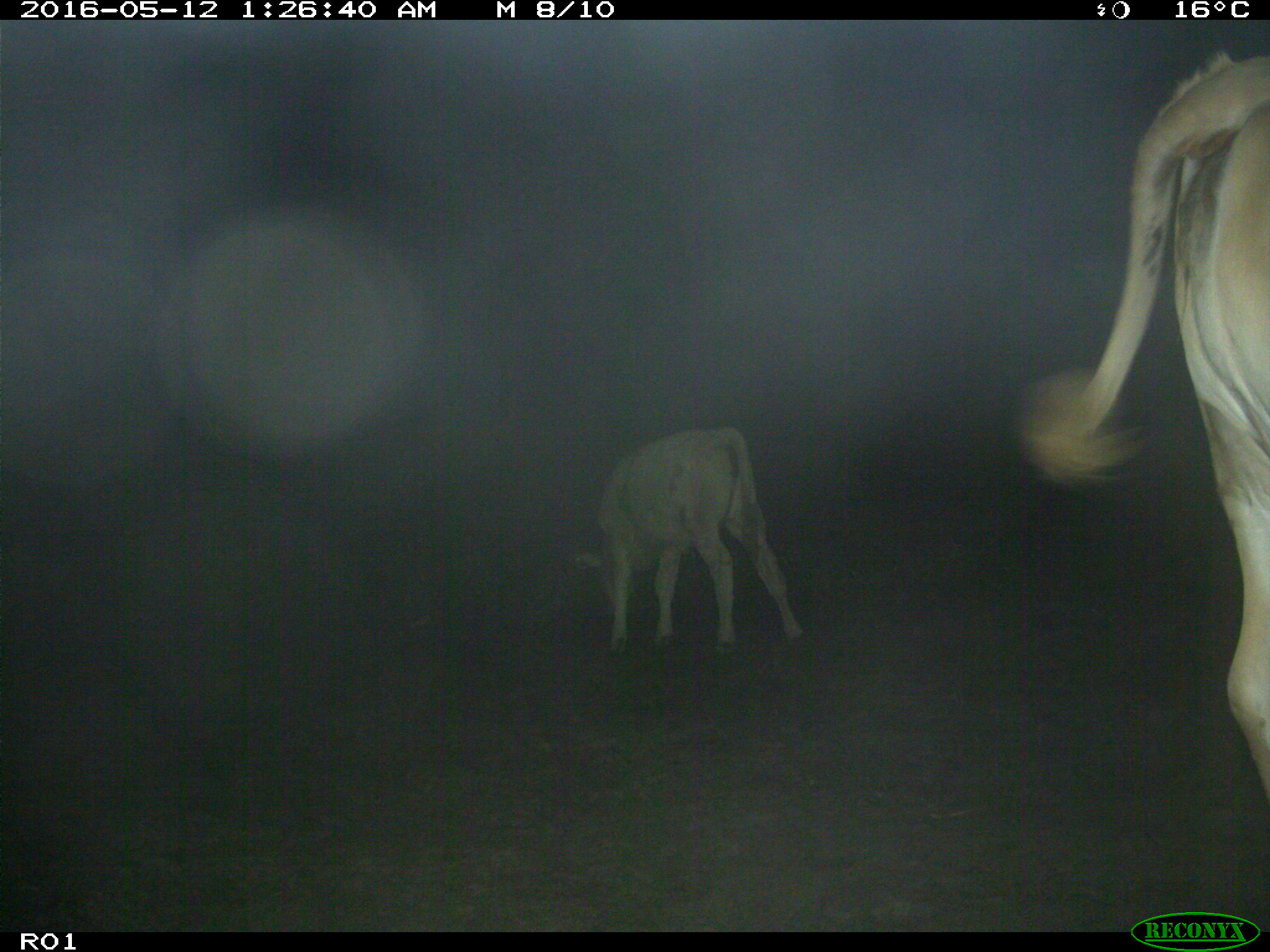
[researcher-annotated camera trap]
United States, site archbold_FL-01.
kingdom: Animalia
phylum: Chordata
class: Mammalia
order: Artiodactyla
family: Bovidae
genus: Bos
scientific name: Bos taurus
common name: domestic cow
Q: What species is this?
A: Bos taurus (domestic cow).